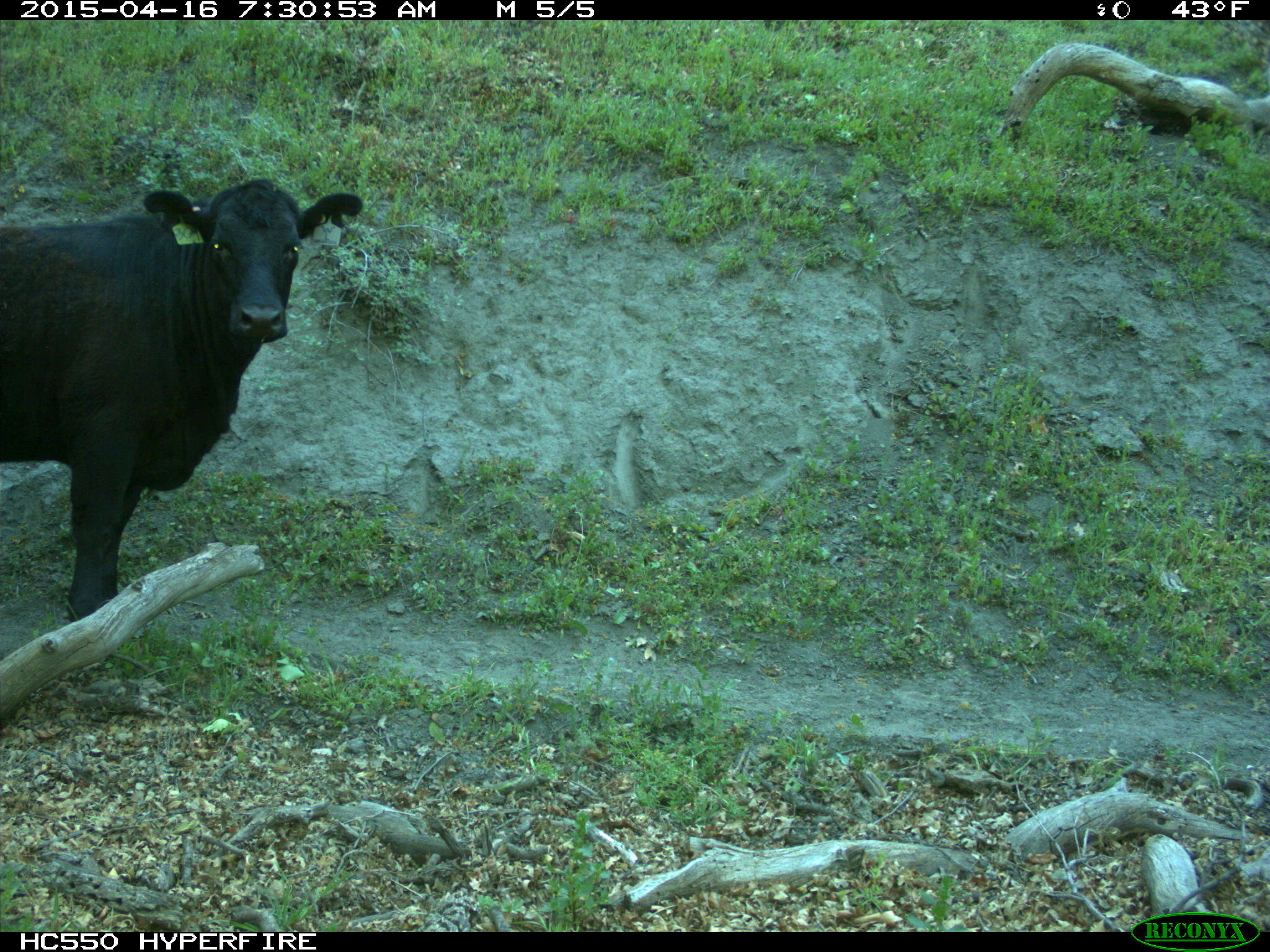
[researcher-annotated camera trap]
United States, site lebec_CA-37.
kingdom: Animalia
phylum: Chordata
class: Mammalia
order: Artiodactyla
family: Bovidae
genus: Bos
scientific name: Bos taurus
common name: domestic cow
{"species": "Bos taurus (domestic cow)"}